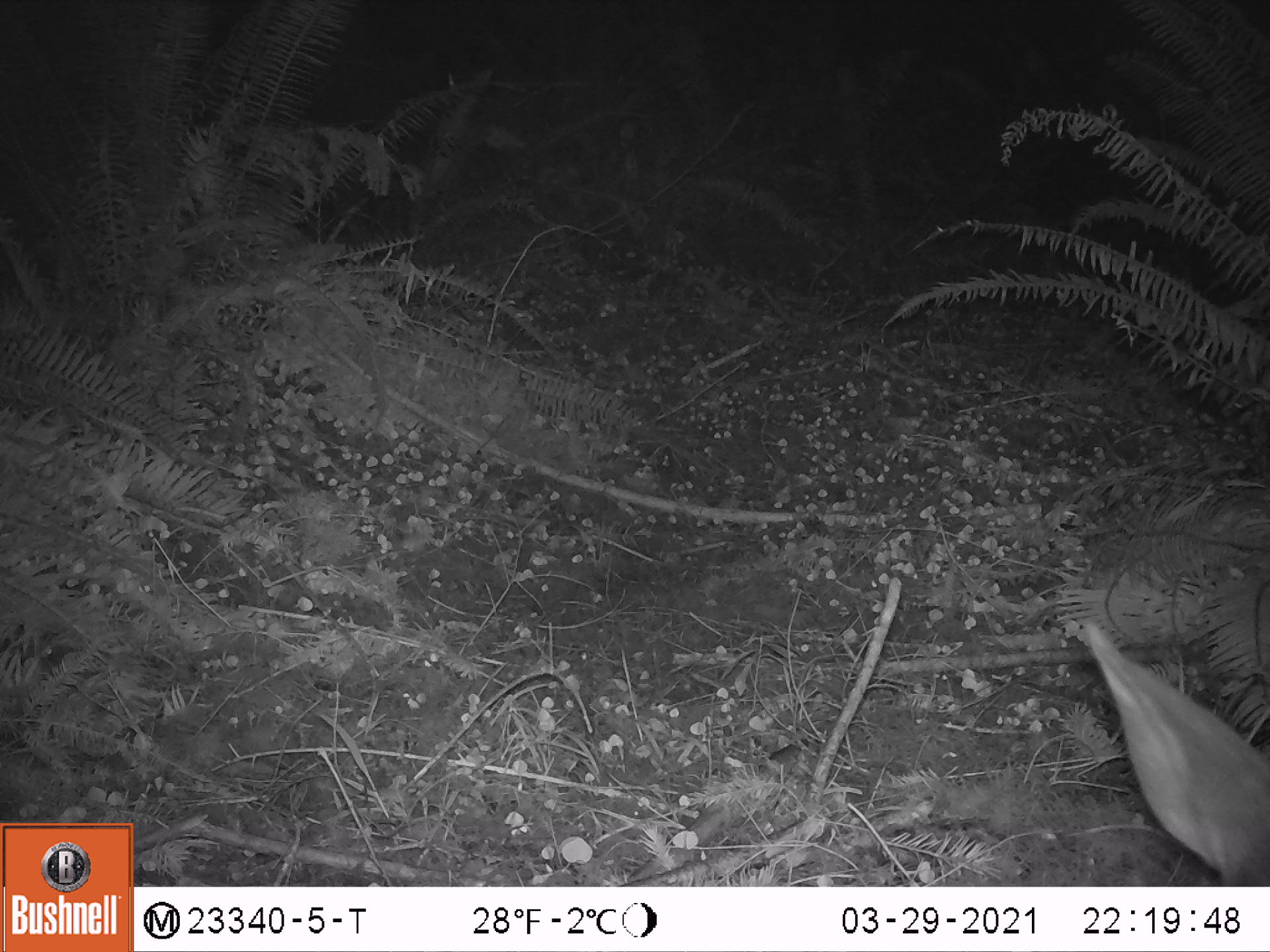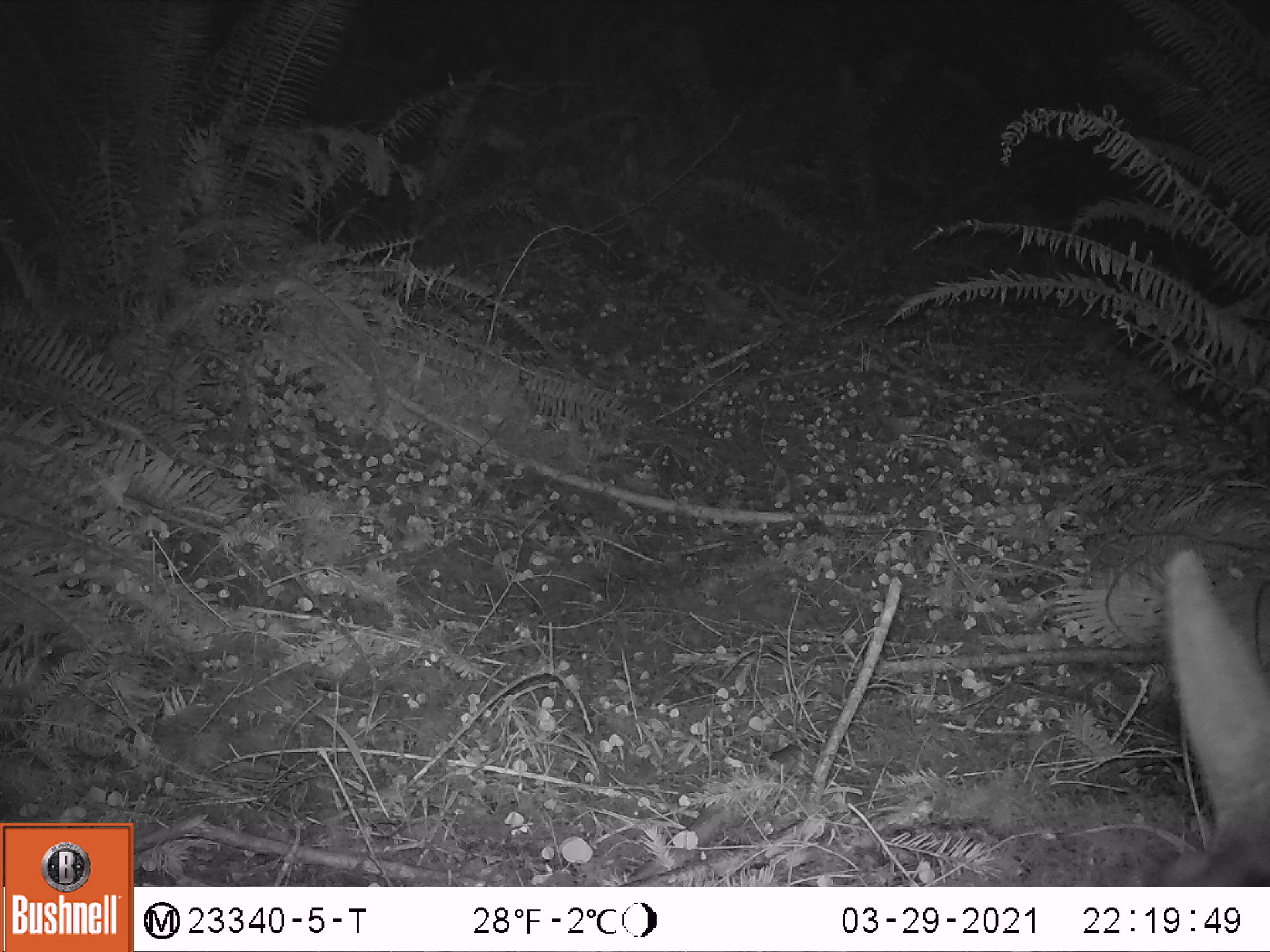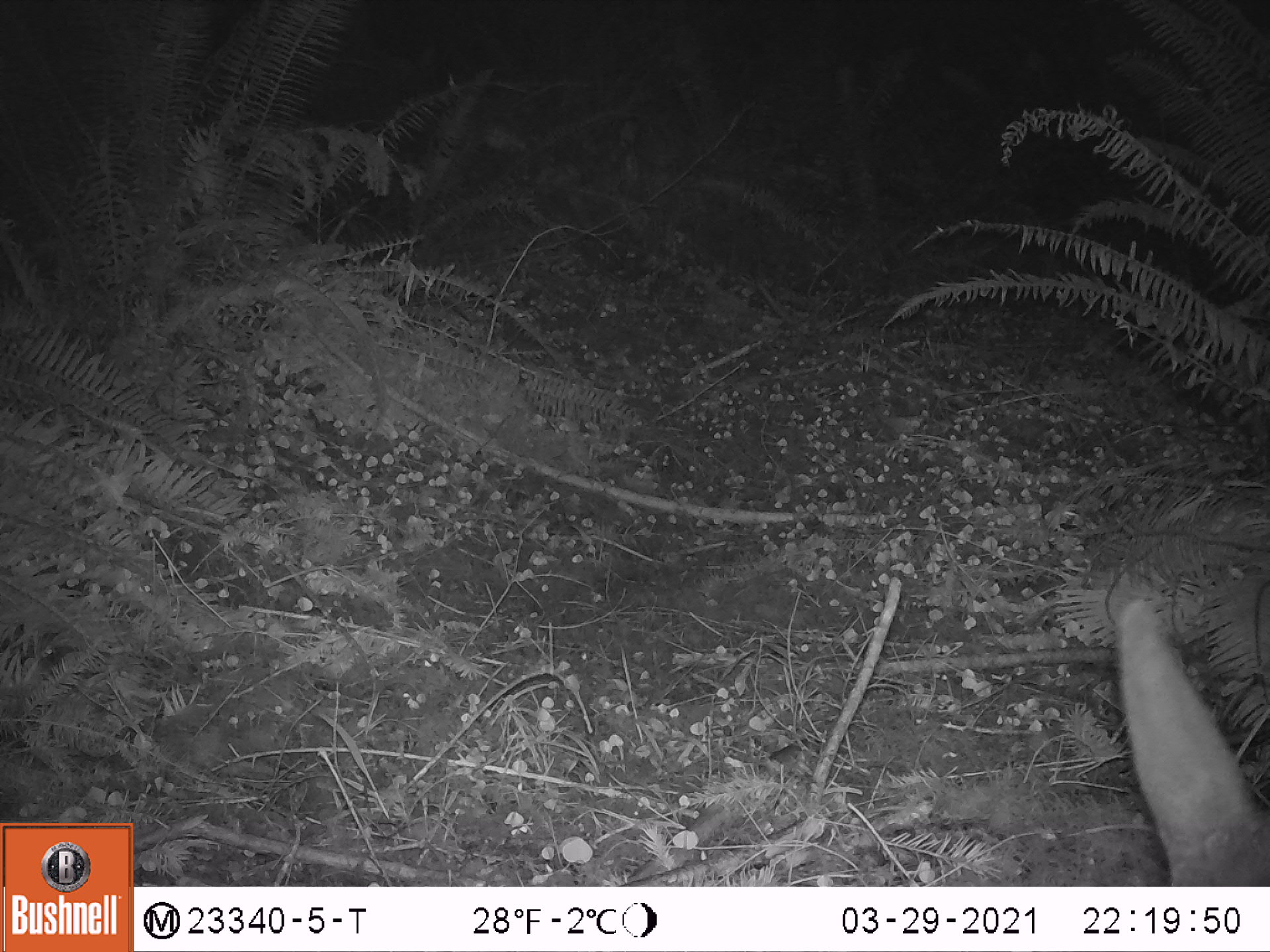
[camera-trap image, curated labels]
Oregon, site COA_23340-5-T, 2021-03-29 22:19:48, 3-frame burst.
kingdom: Animalia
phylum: Chordata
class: Mammalia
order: Artiodactyla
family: Cervidae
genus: Odocoileus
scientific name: Odocoileus hemionus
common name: black-tailed deer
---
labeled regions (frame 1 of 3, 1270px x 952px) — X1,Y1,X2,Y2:
black-tailed deer: 1073,610,1269,883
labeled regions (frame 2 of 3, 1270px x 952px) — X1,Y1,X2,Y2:
black-tailed deer: 1102,545,1268,883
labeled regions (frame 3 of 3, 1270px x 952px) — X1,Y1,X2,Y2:
black-tailed deer: 1098,585,1268,882